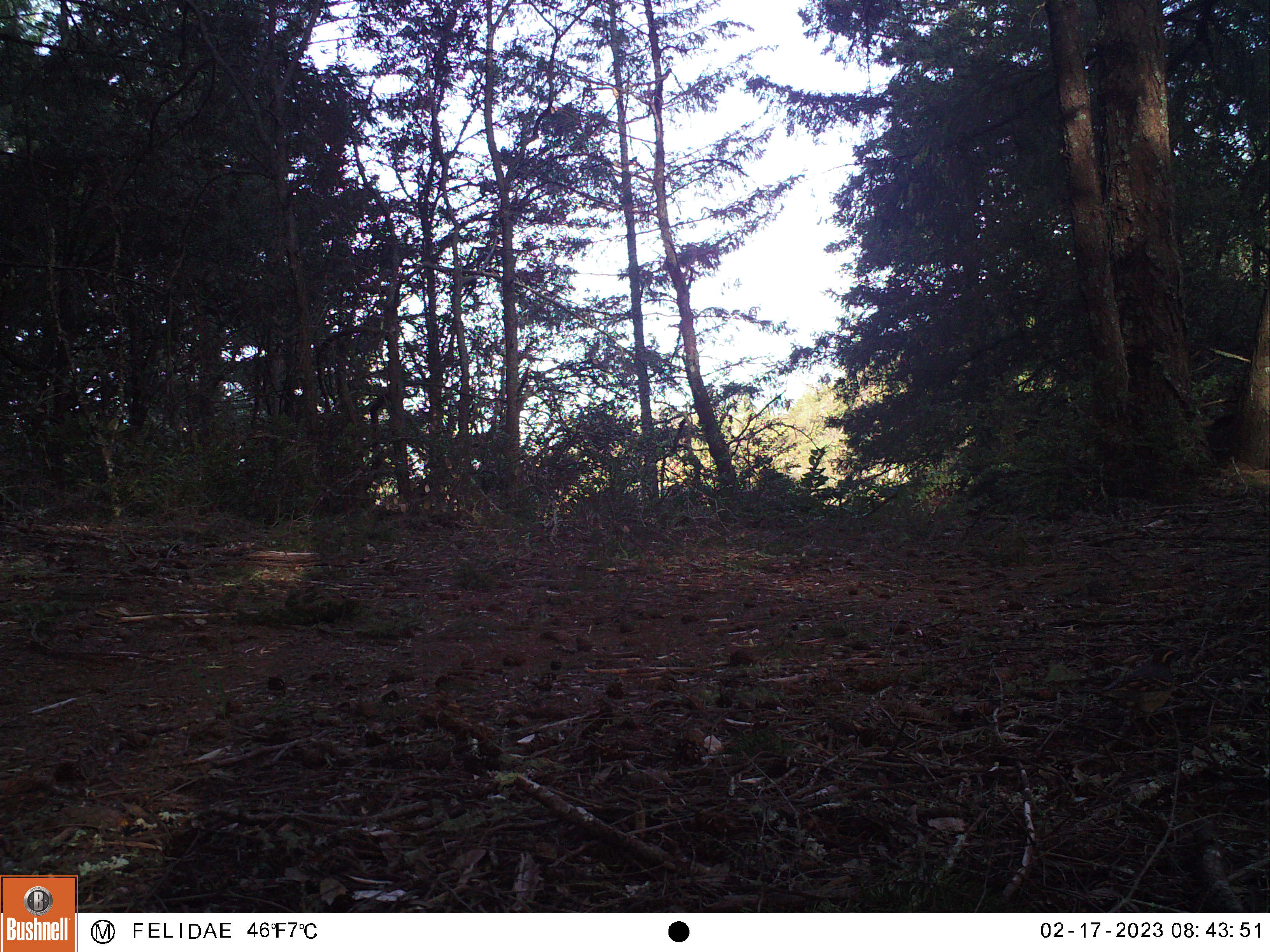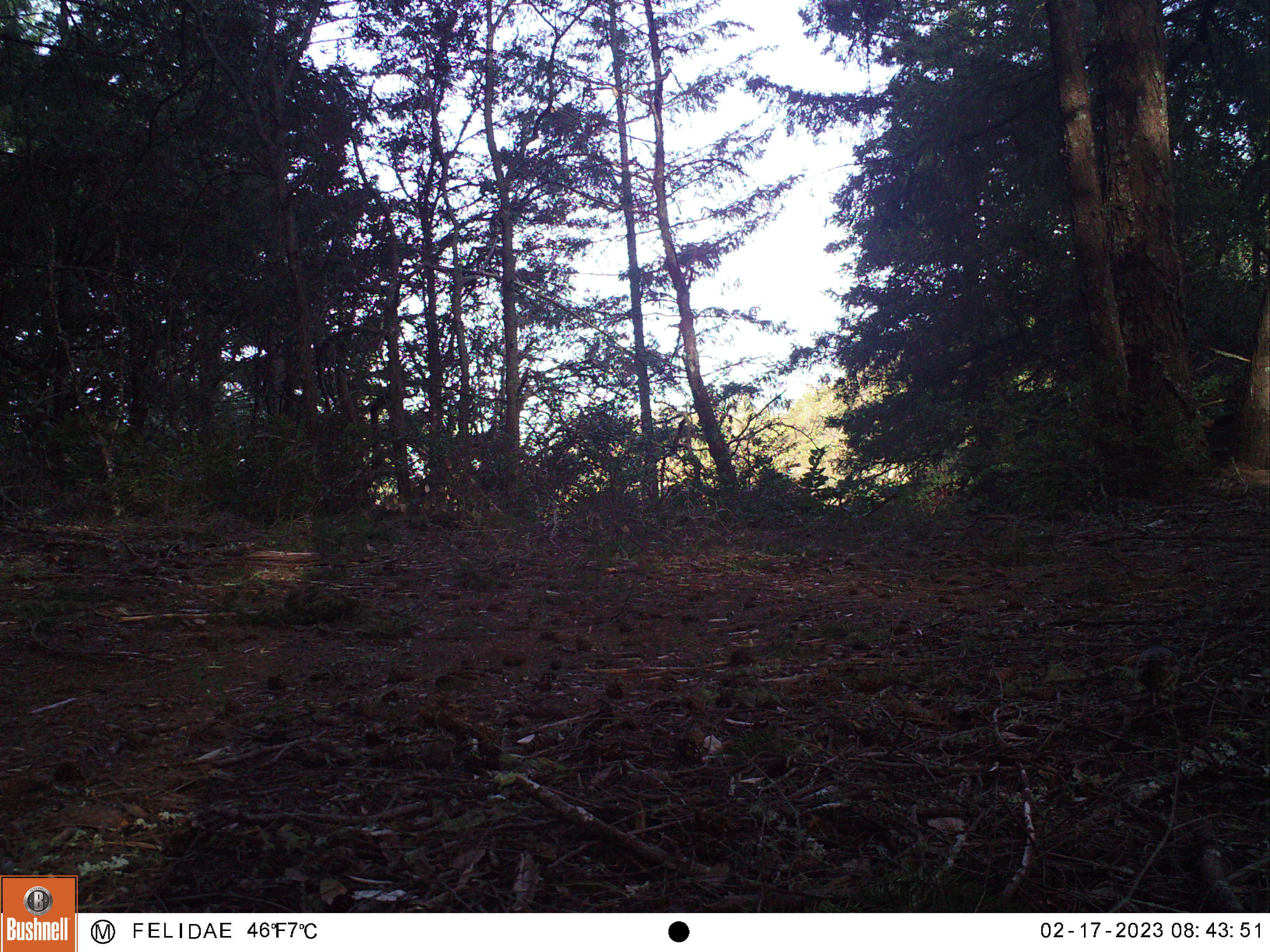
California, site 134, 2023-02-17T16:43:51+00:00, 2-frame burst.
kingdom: Animalia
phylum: Chordata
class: Aves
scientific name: Aves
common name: bird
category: unknown bird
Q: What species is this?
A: Unknown bird (bird) (Aves).